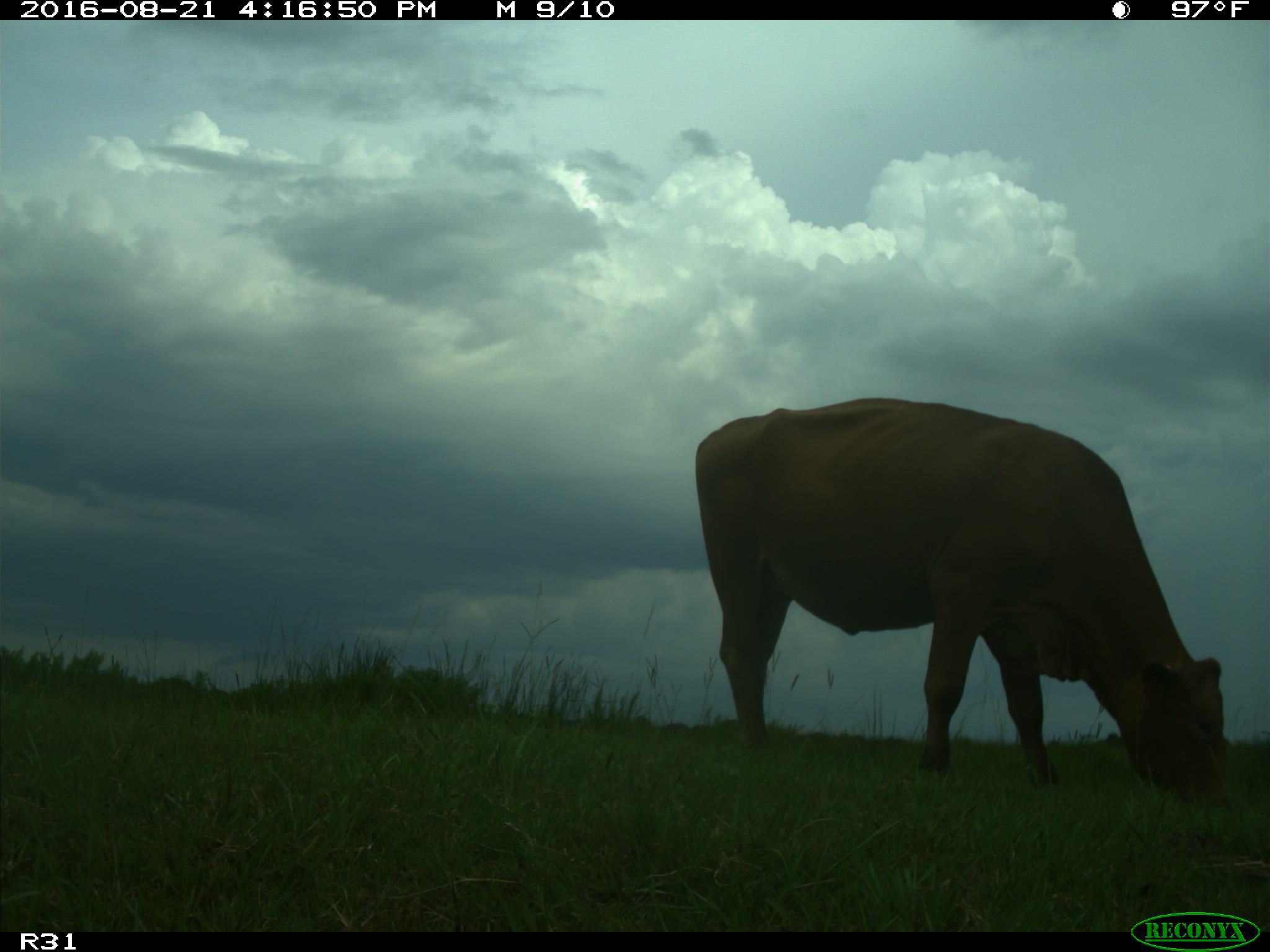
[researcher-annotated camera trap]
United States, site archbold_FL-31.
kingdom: Animalia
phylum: Chordata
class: Mammalia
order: Artiodactyla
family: Bovidae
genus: Bos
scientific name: Bos taurus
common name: domestic cow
Bos taurus (domestic cow).